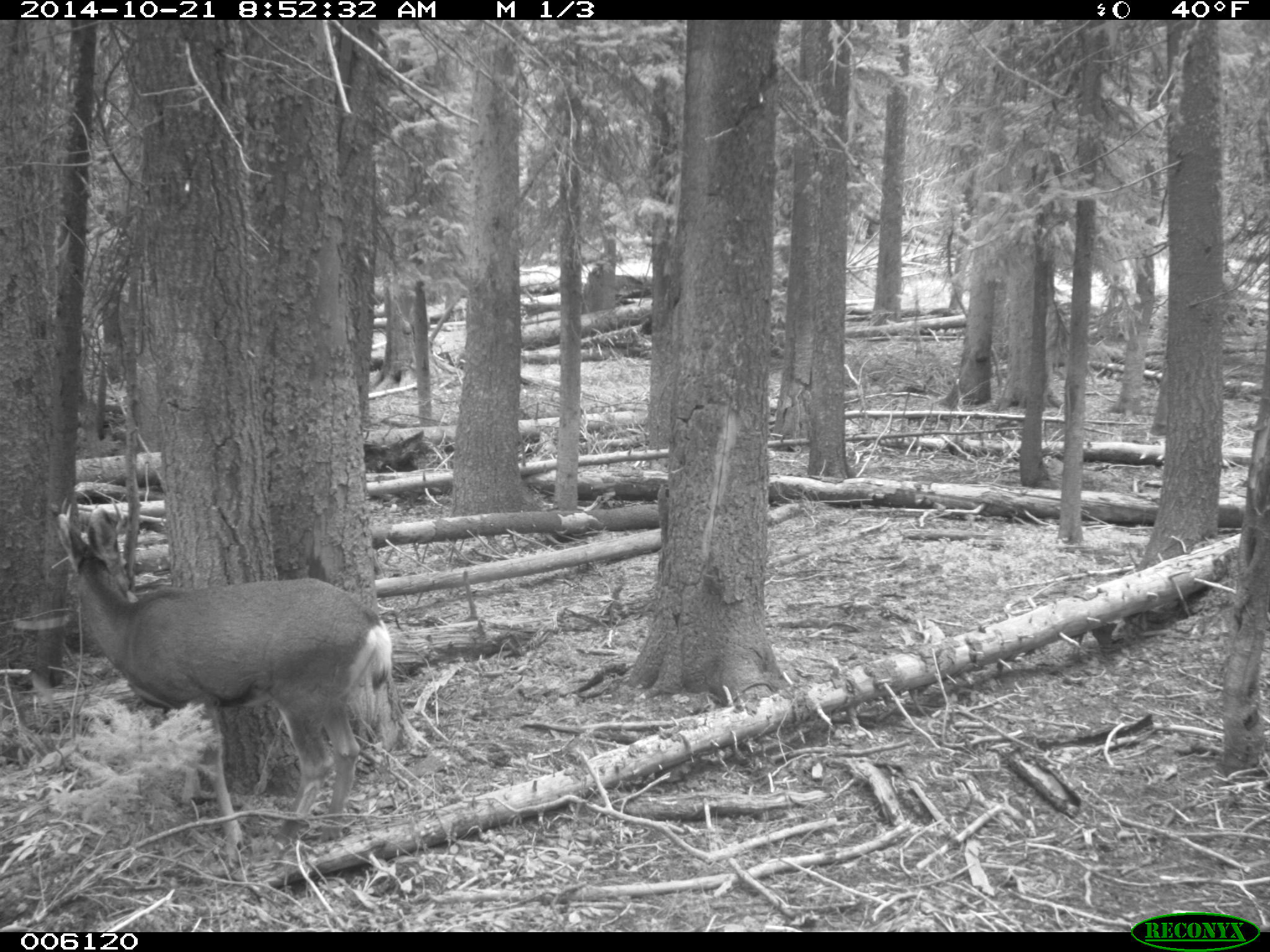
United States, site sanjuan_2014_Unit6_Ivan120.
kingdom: Animalia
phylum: Chordata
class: Mammalia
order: Artiodactyla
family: Cervidae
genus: Odocoileus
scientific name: Odocoileus hemionus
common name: mule deer